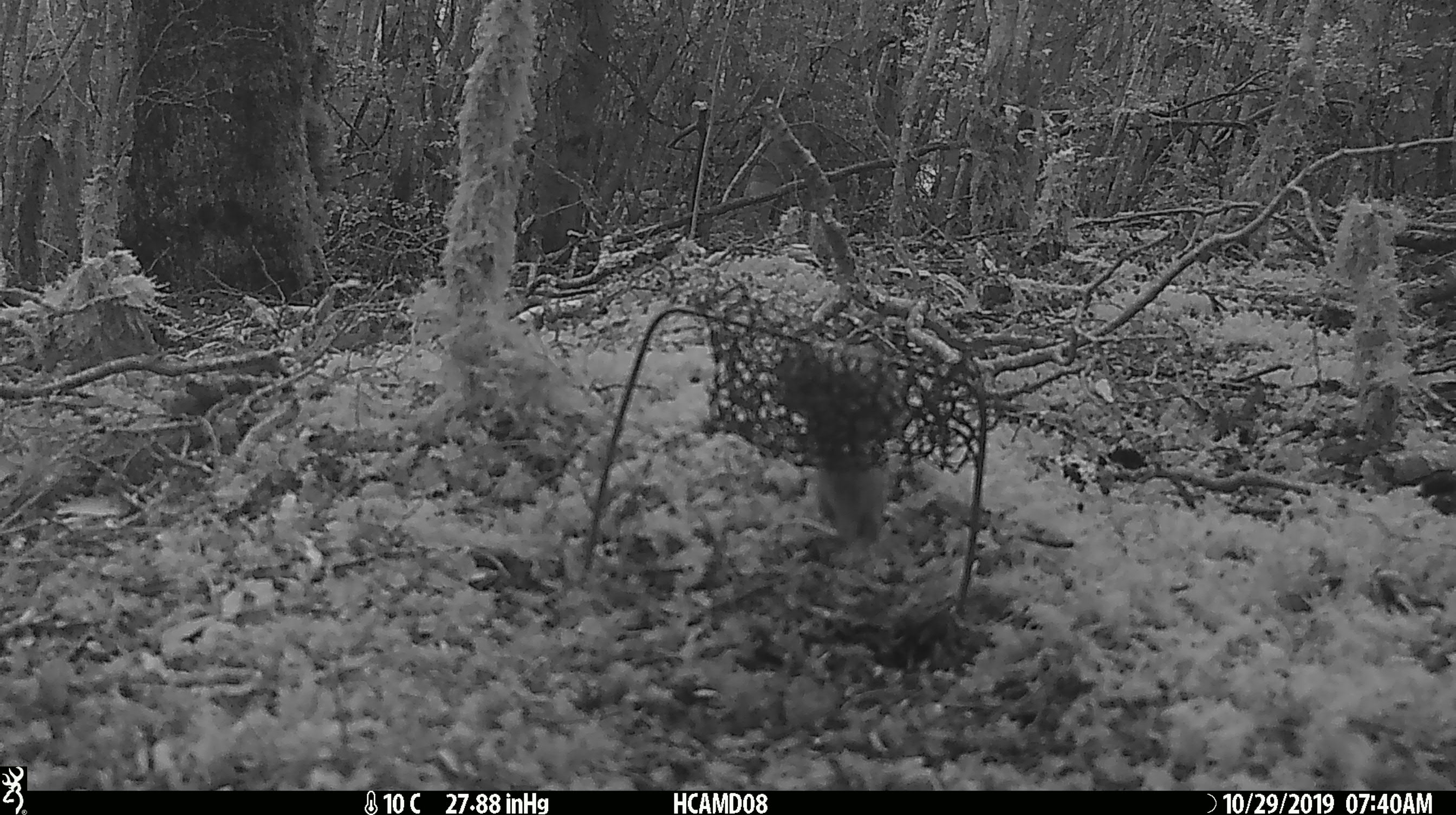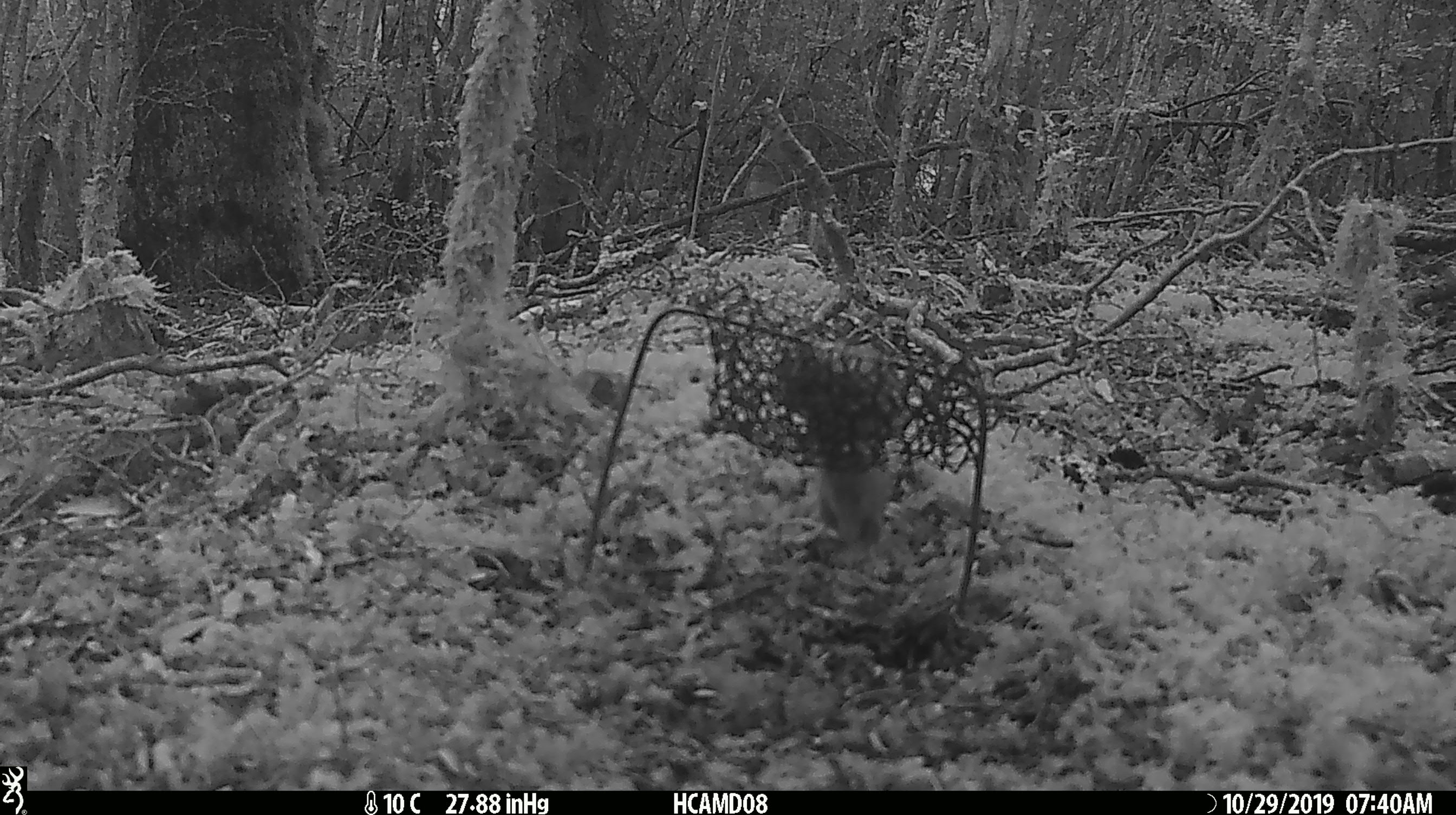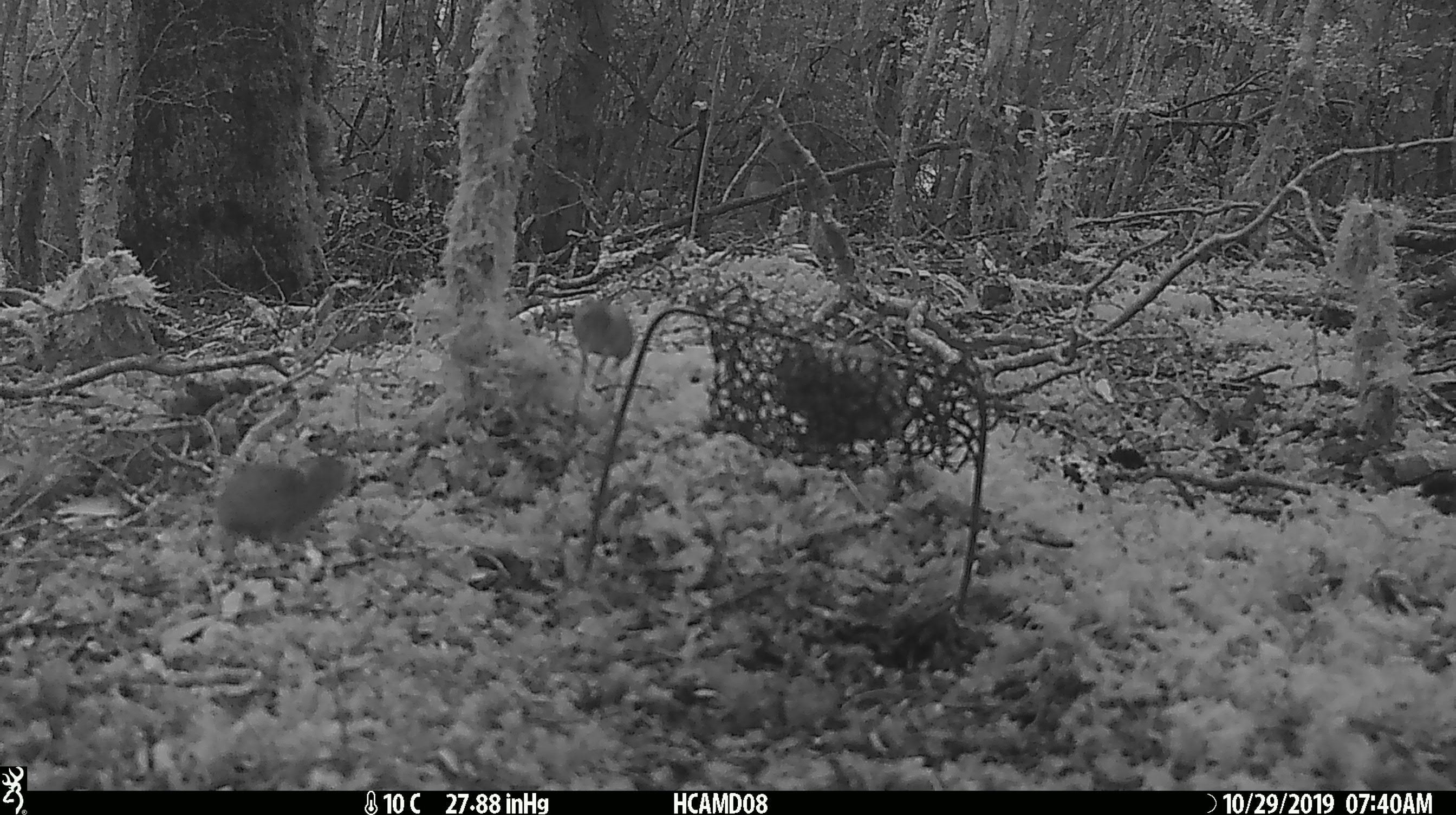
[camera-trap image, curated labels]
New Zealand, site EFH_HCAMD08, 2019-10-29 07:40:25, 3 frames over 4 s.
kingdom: Animalia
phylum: Chordata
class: Mammalia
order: Rodentia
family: Muridae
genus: Mus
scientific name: Mus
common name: mouse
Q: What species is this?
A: Mouse (Mus).